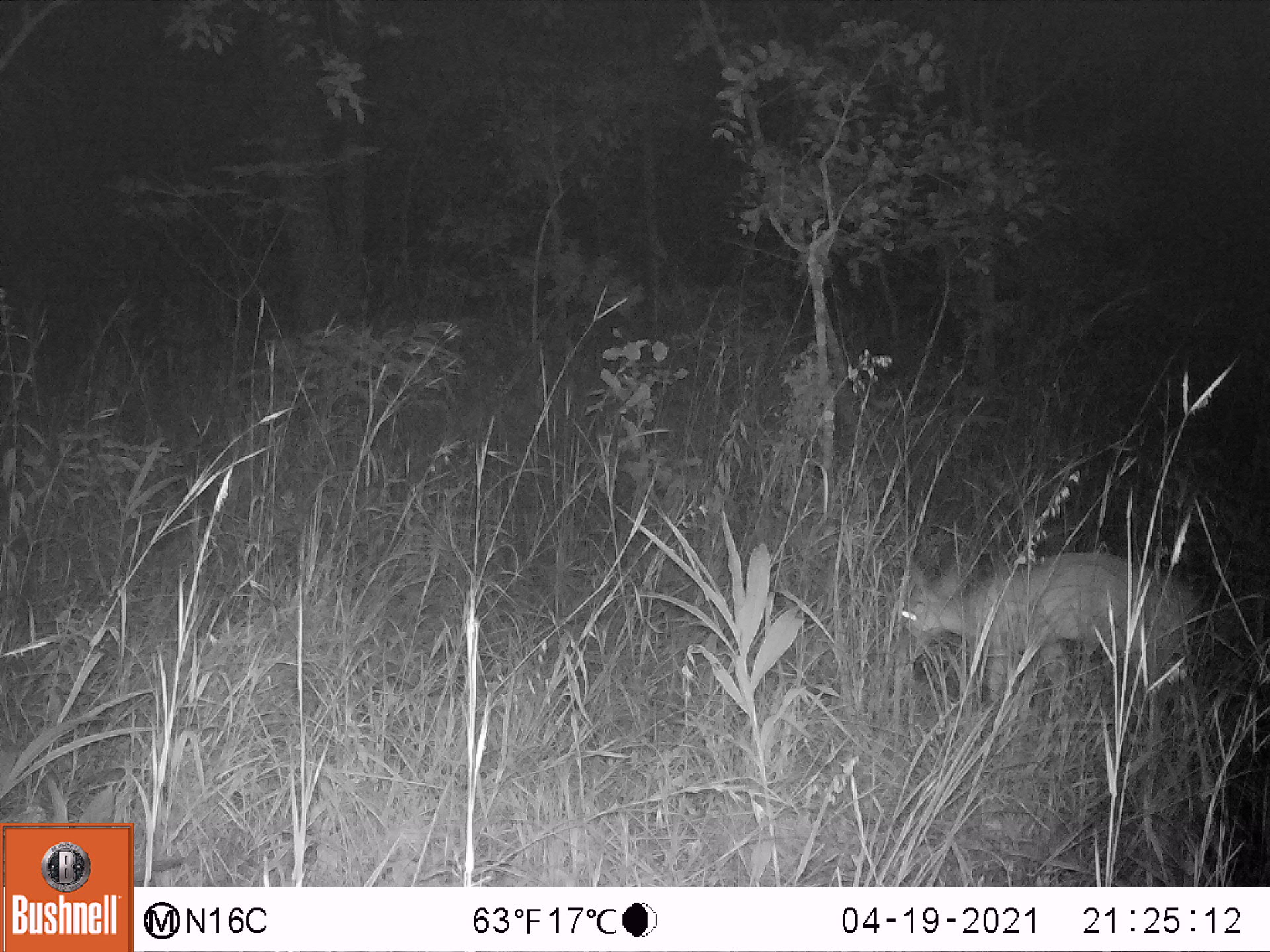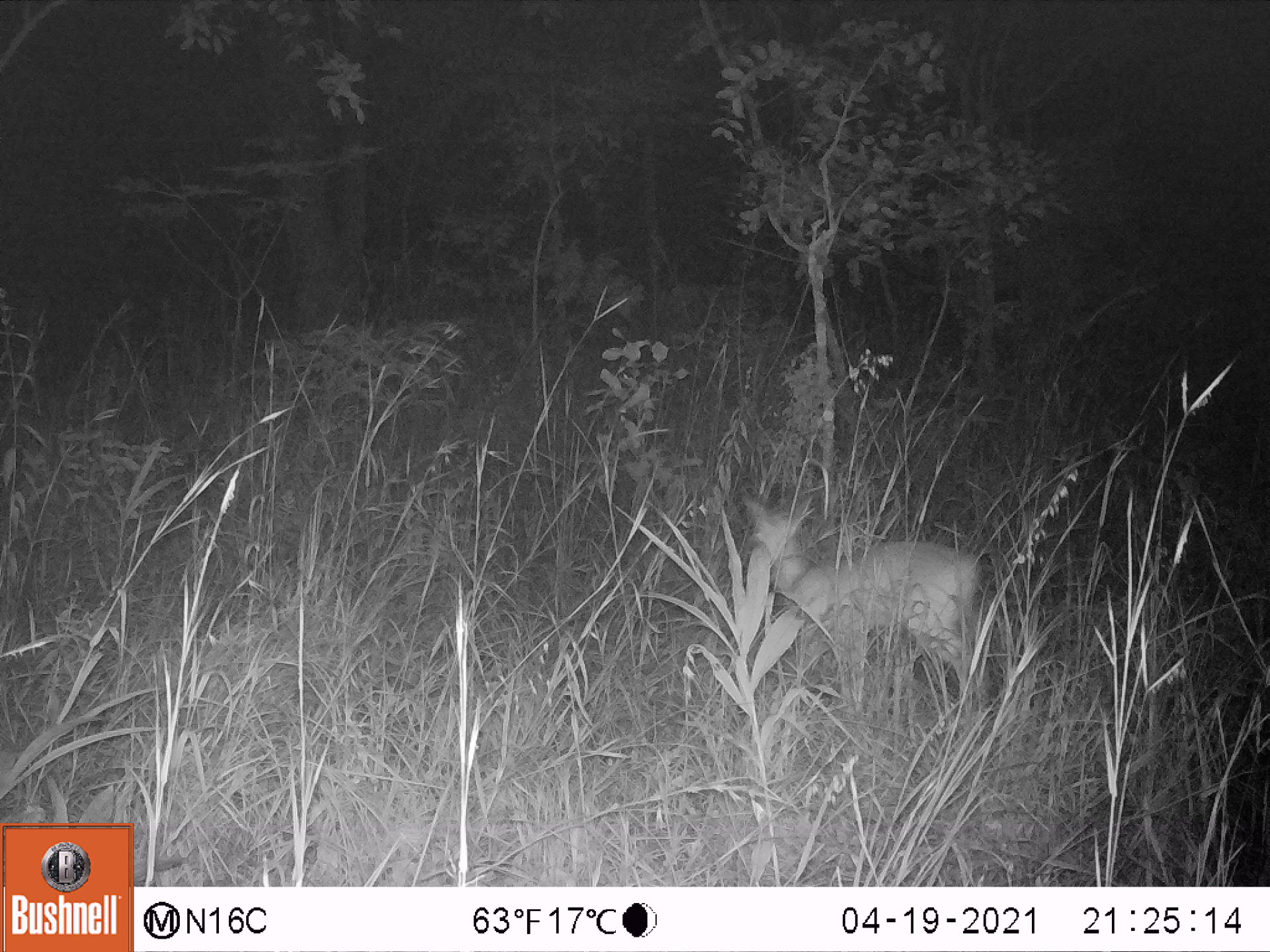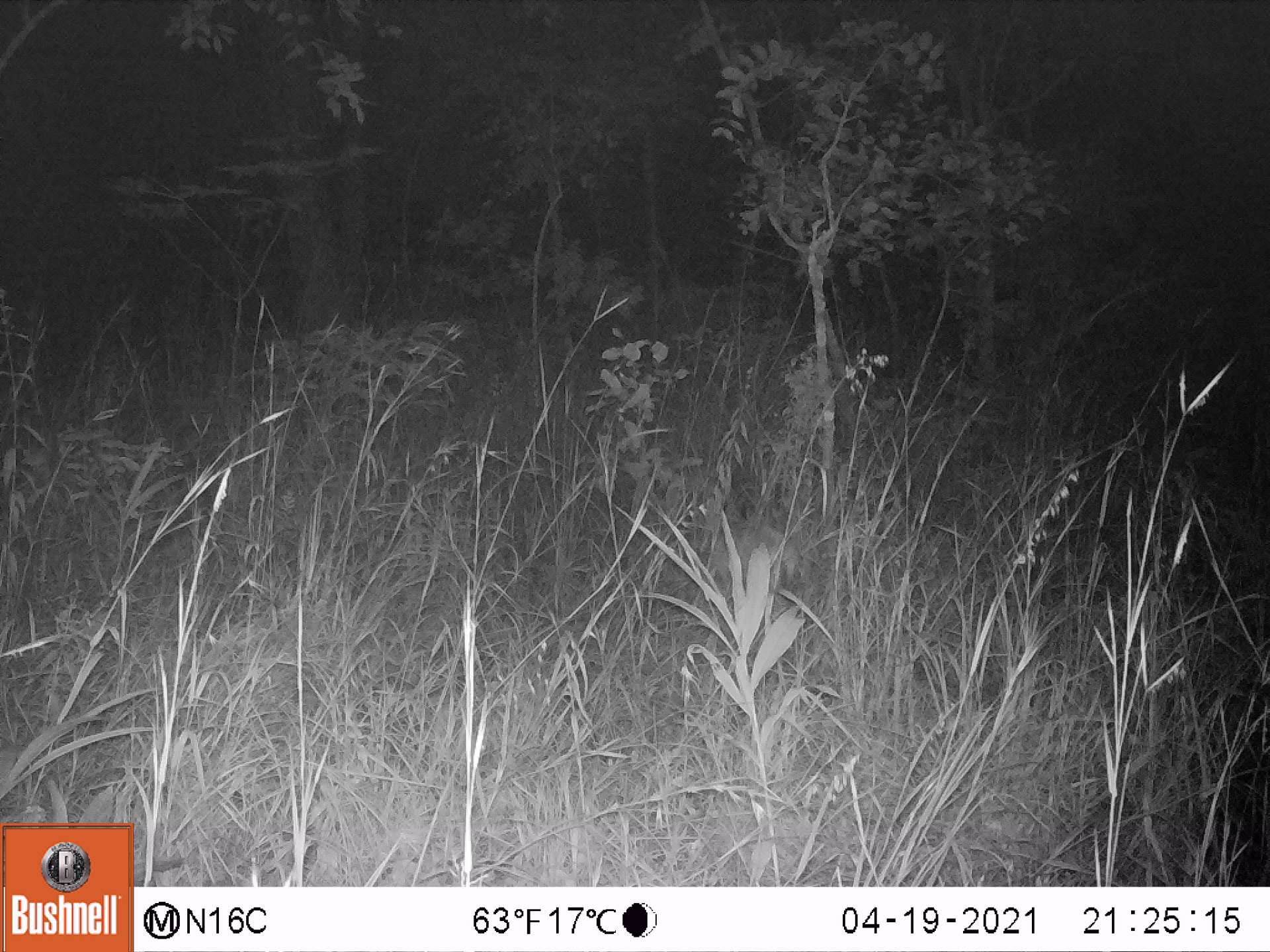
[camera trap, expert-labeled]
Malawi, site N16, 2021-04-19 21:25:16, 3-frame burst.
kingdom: Animalia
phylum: Chordata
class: Mammalia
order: Artiodactyla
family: Bovidae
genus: Sylvicapra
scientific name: Sylvicapra grimmia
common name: common duiker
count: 1